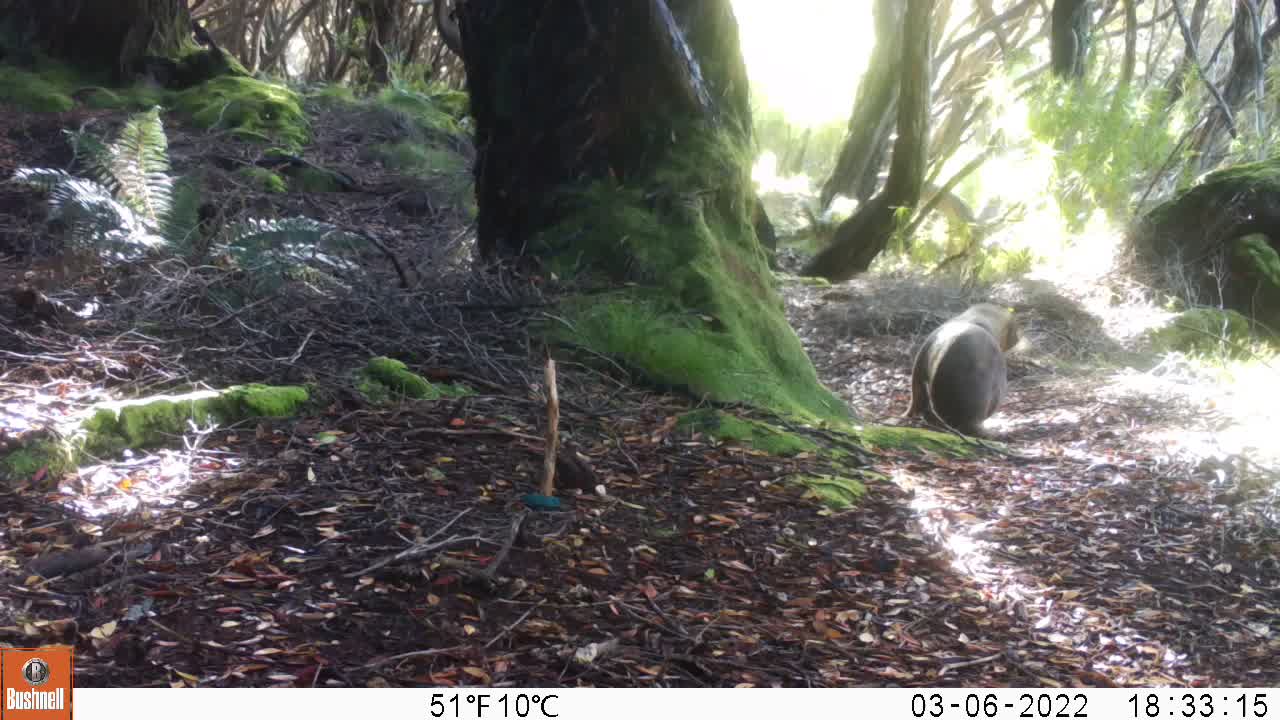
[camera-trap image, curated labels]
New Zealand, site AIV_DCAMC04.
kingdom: Animalia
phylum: Chordata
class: Mammalia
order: Carnivora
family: Otariidae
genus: Phocarctos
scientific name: Phocarctos hookeri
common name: new zealand sea lion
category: sealion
Sealion (new zealand sea lion) (Phocarctos hookeri).